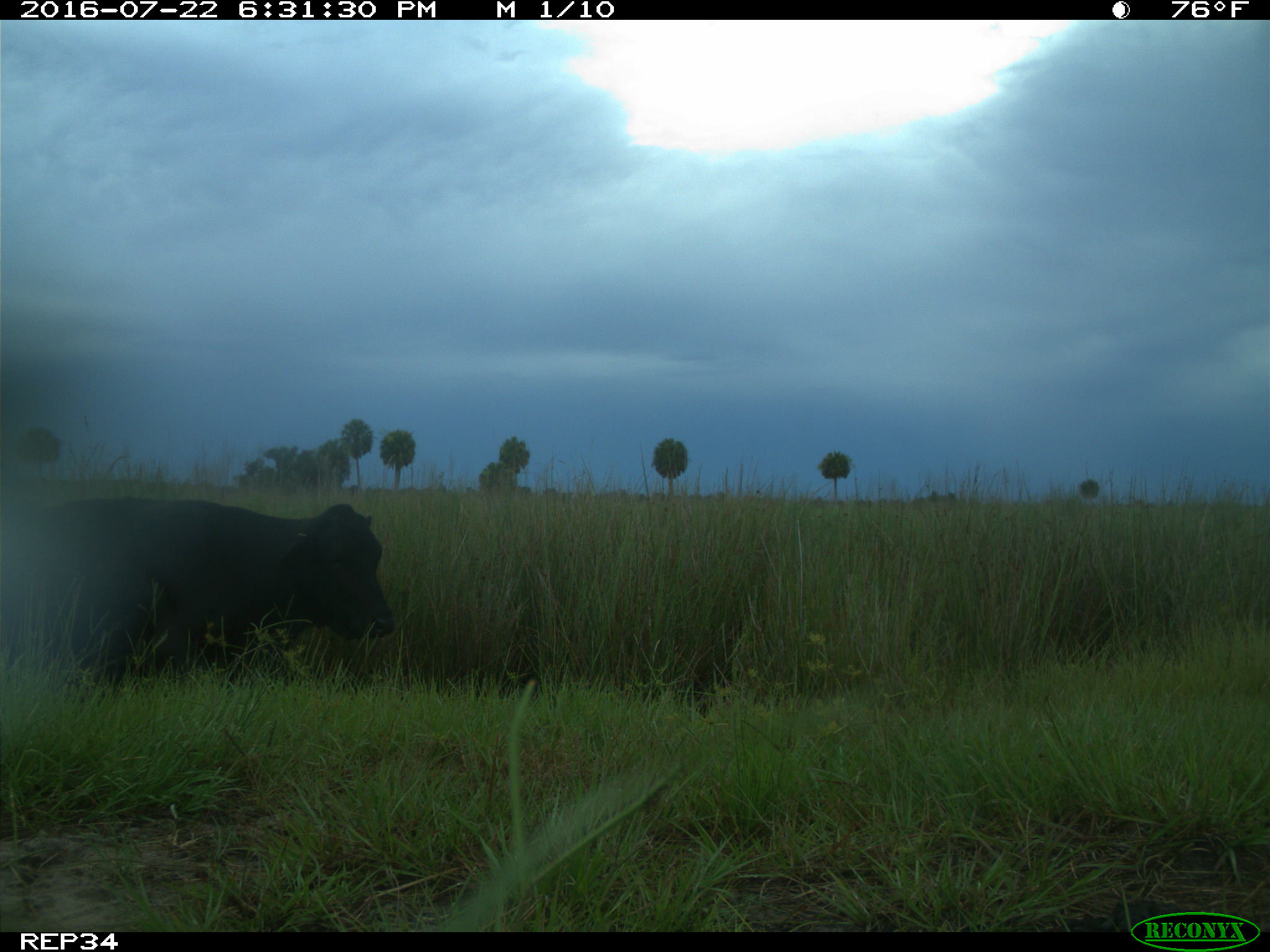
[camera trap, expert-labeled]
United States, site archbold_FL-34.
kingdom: Animalia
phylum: Chordata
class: Mammalia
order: Artiodactyla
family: Bovidae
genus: Bos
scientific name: Bos taurus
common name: domestic cow